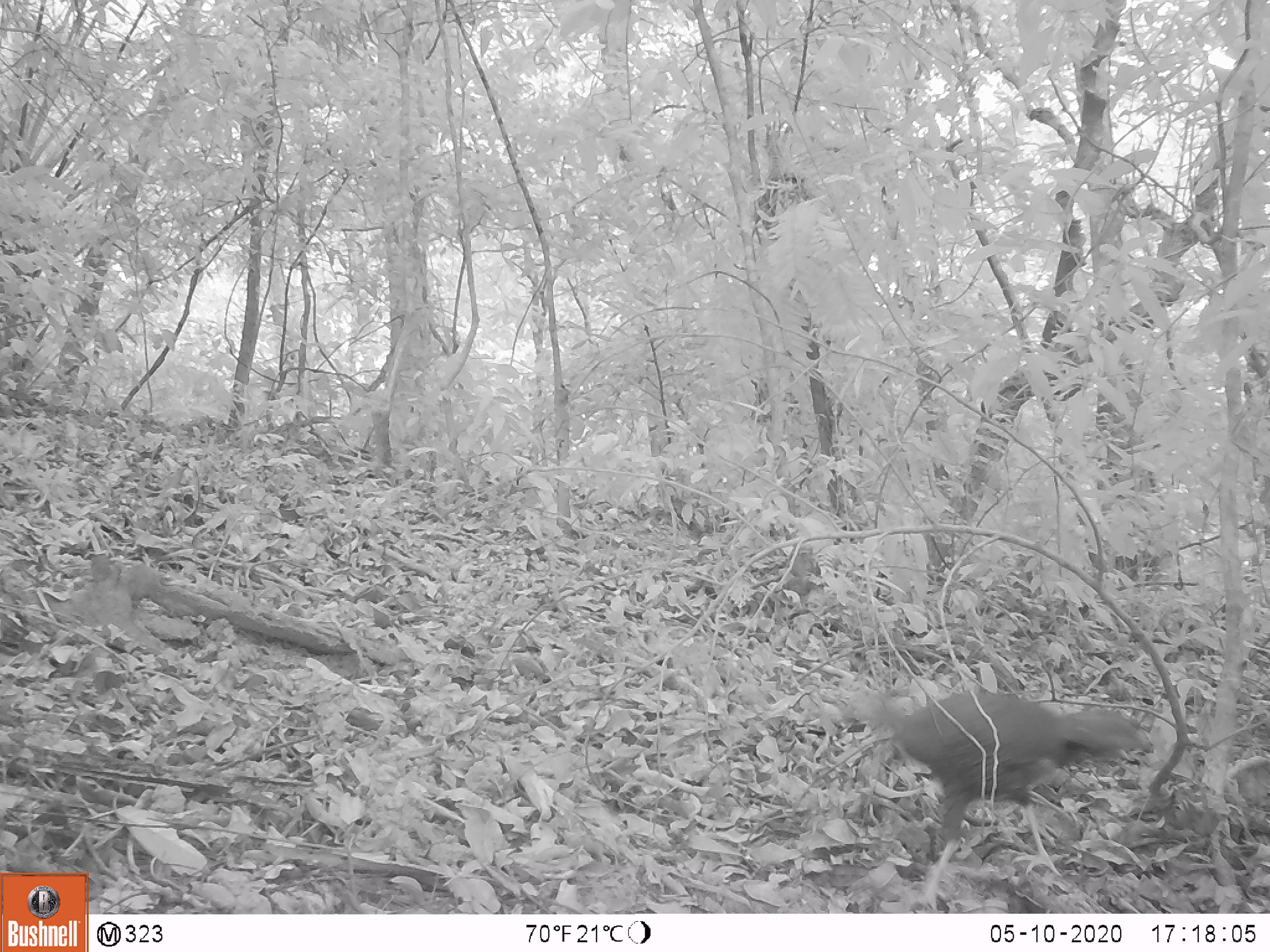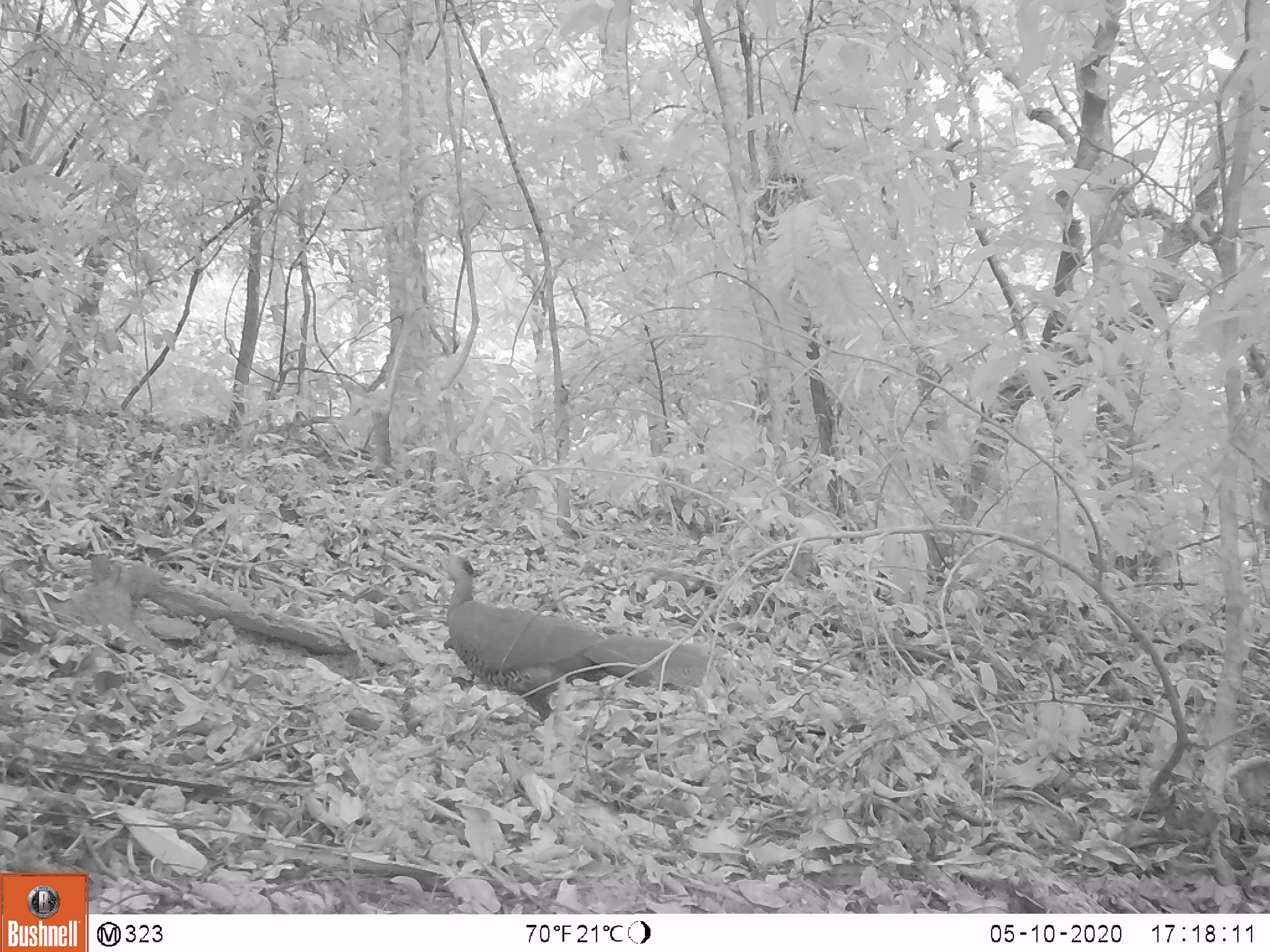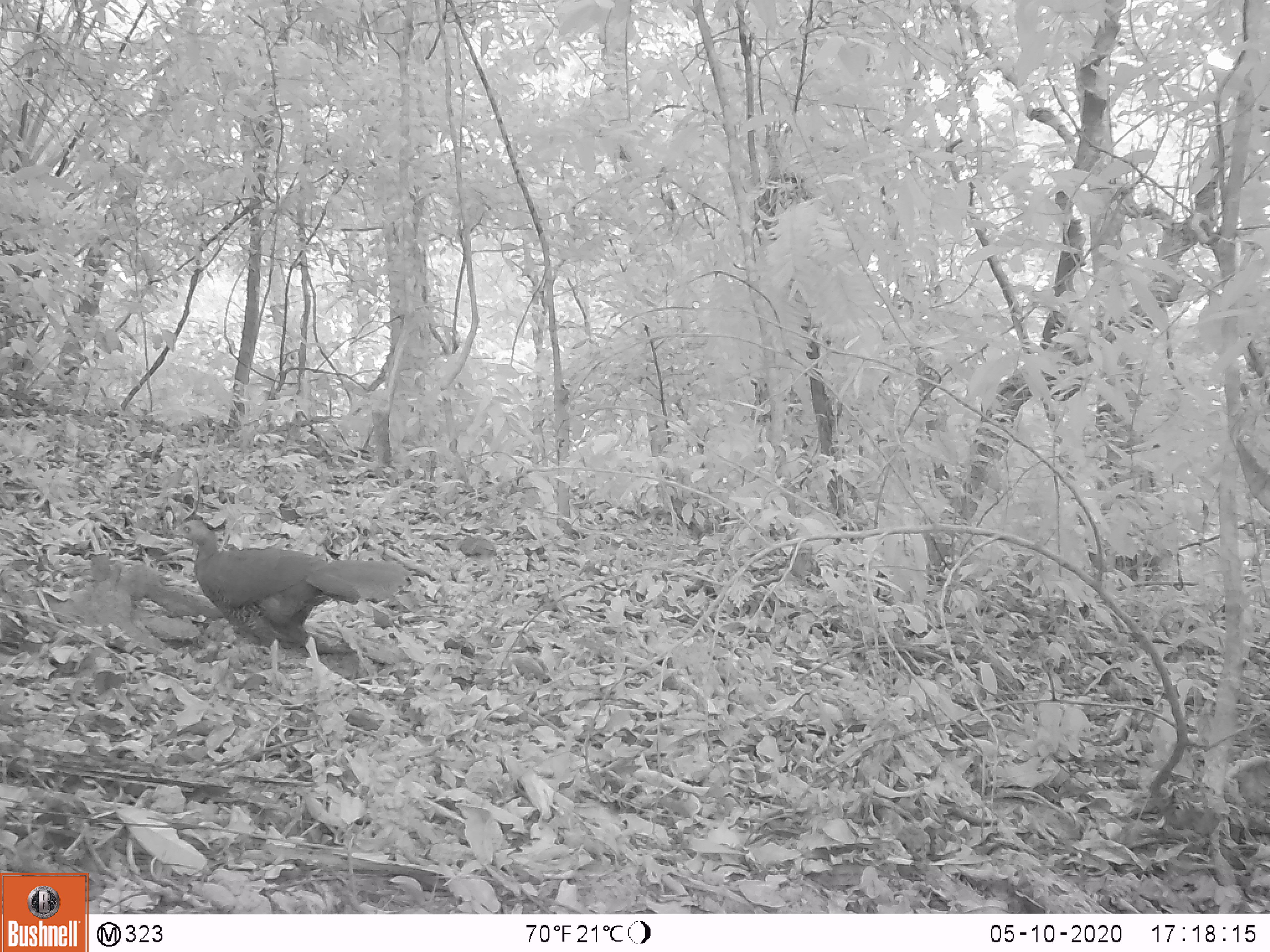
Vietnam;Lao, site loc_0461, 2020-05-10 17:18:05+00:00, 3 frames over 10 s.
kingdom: Animalia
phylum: Chordata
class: Aves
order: Galliformes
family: Phasianidae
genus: Lophura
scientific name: Lophura nycthemera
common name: silver pheasant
Silver pheasant (Lophura nycthemera). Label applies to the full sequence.